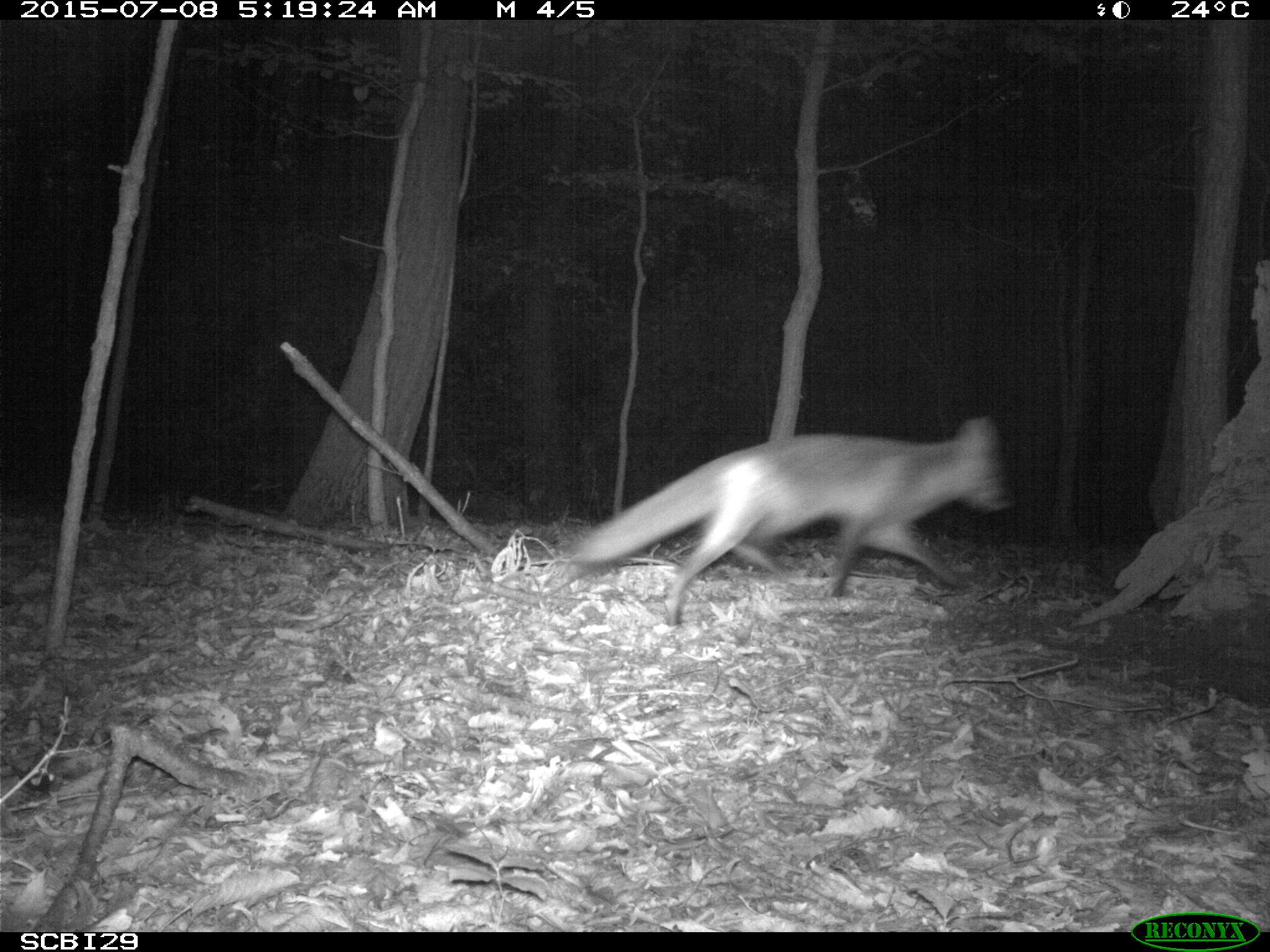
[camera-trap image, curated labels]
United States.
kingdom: Animalia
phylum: Chordata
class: Mammalia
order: Carnivora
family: Canidae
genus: Vulpes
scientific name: Vulpes vulpes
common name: red fox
Red Fox (Vulpes vulpes).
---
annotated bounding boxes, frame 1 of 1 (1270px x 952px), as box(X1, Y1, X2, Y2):
Red Fox: box(554, 401, 1014, 621)